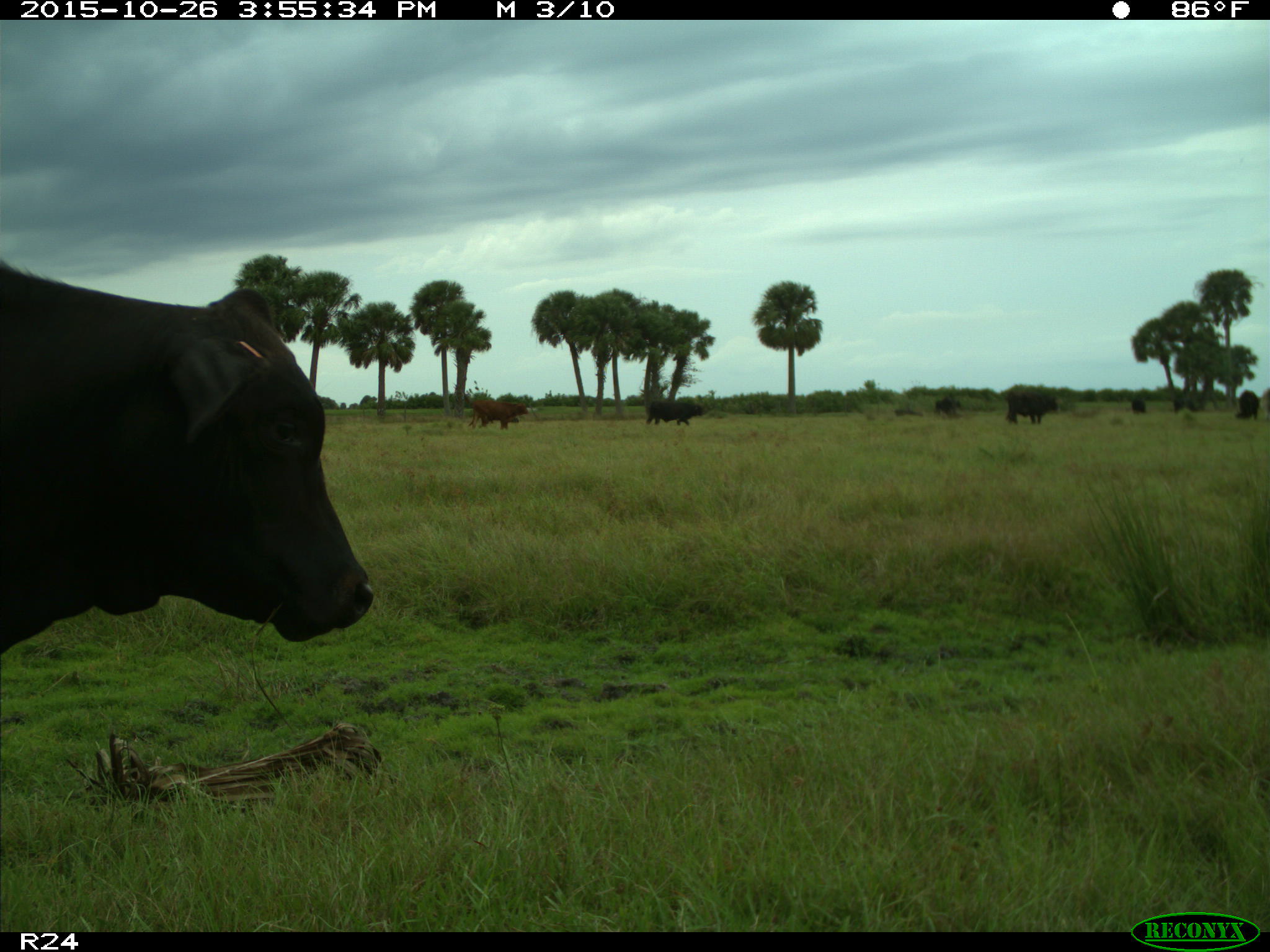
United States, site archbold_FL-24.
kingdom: Animalia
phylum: Chordata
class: Mammalia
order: Artiodactyla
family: Bovidae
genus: Bos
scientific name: Bos taurus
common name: domestic cow